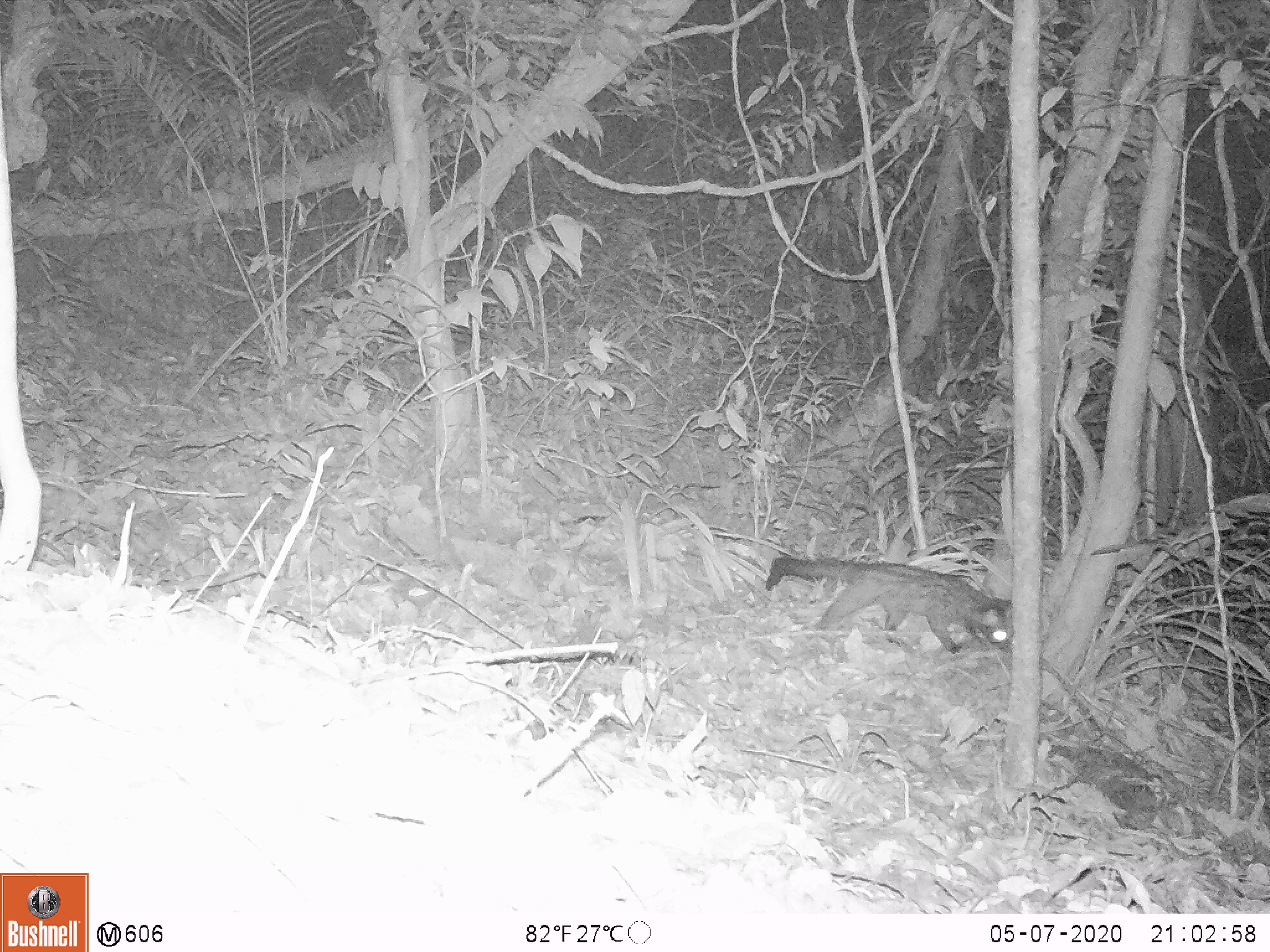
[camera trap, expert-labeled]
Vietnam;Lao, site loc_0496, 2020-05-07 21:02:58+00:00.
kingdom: Animalia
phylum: Chordata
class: Mammalia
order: Carnivora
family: Viverridae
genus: Paradoxurus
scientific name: Paradoxurus hermaphroditus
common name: common palm civet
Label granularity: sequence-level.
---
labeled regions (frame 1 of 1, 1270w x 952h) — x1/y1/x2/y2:
common palm civet: 766/556/1014/656